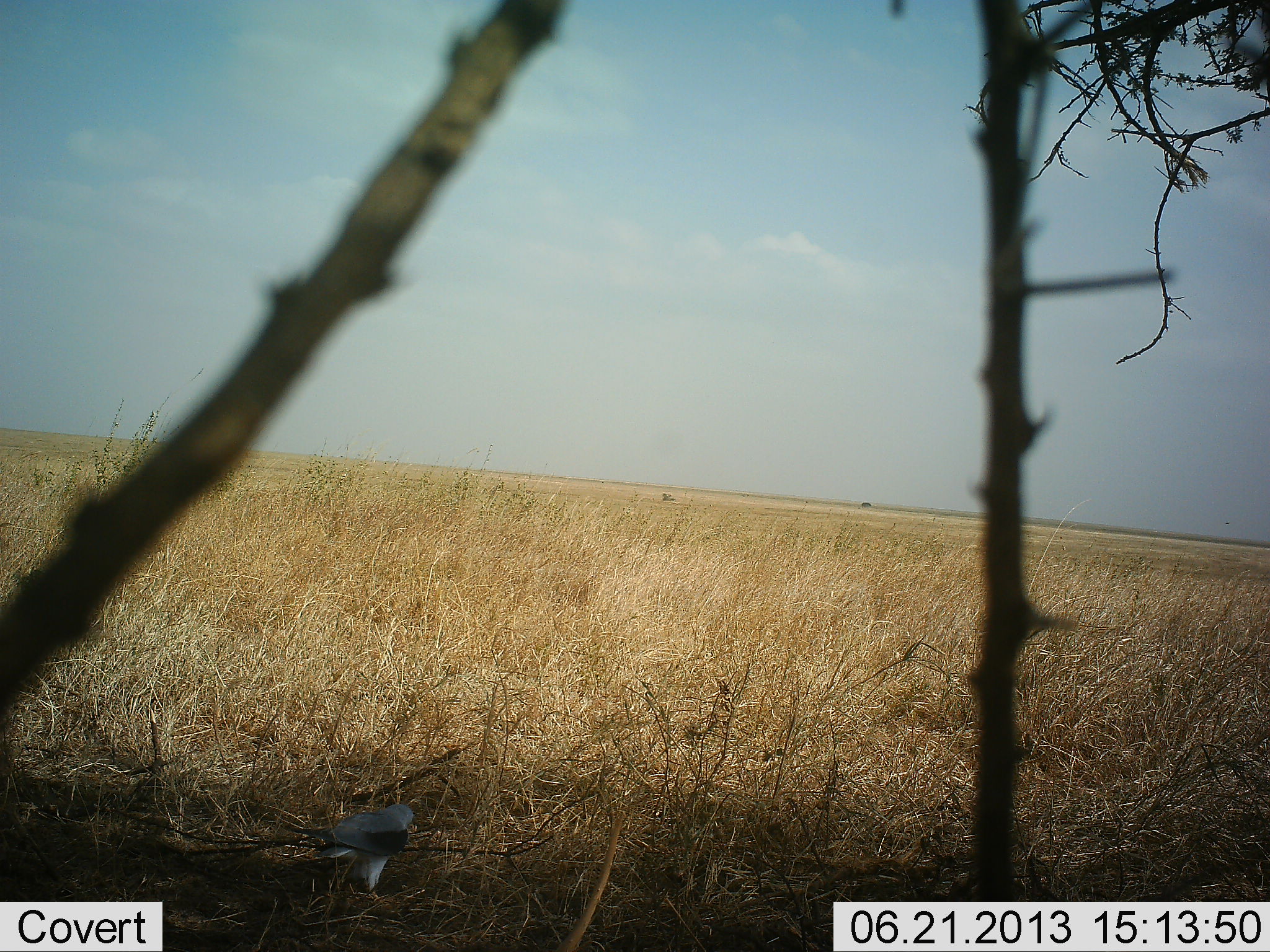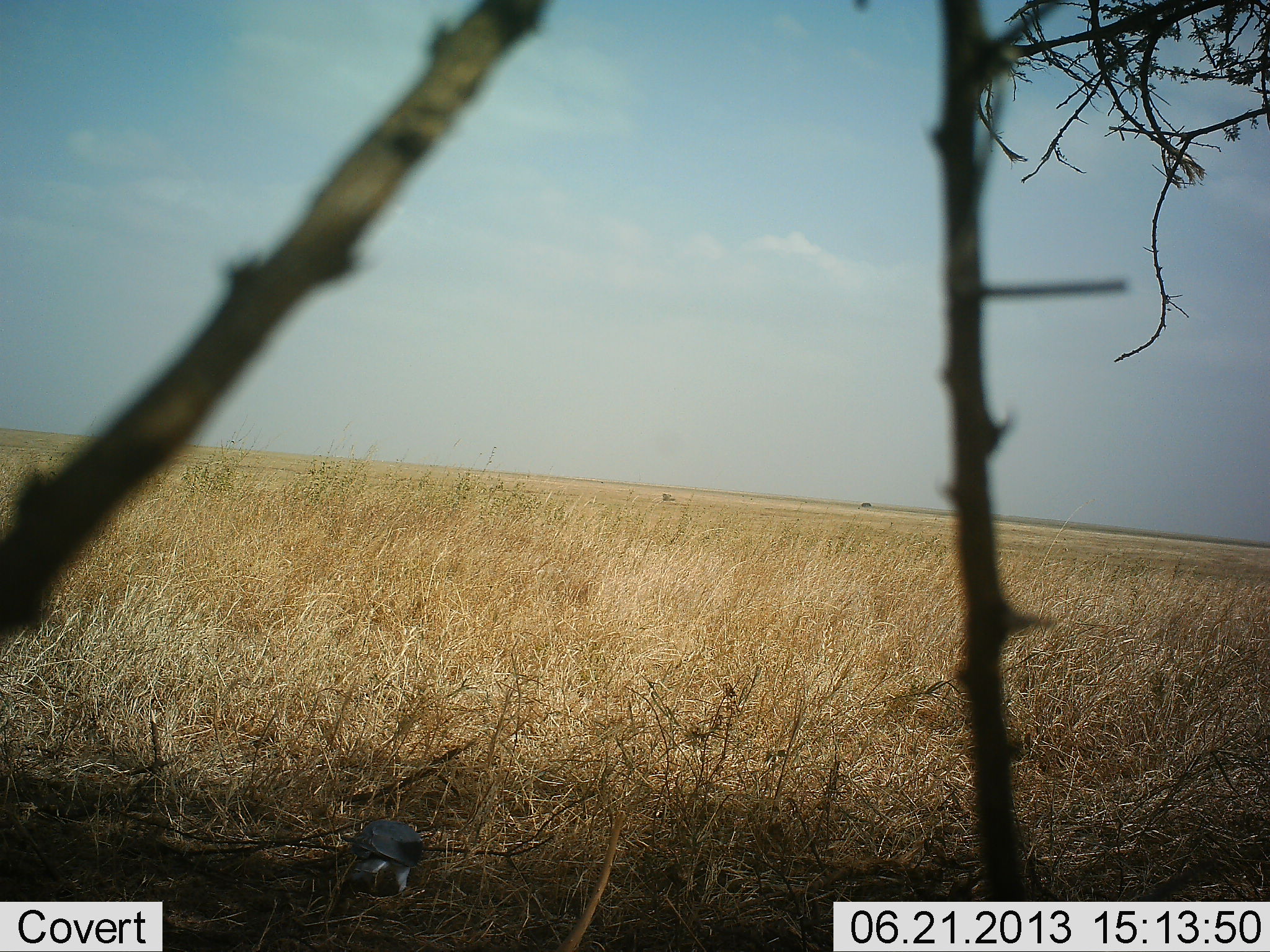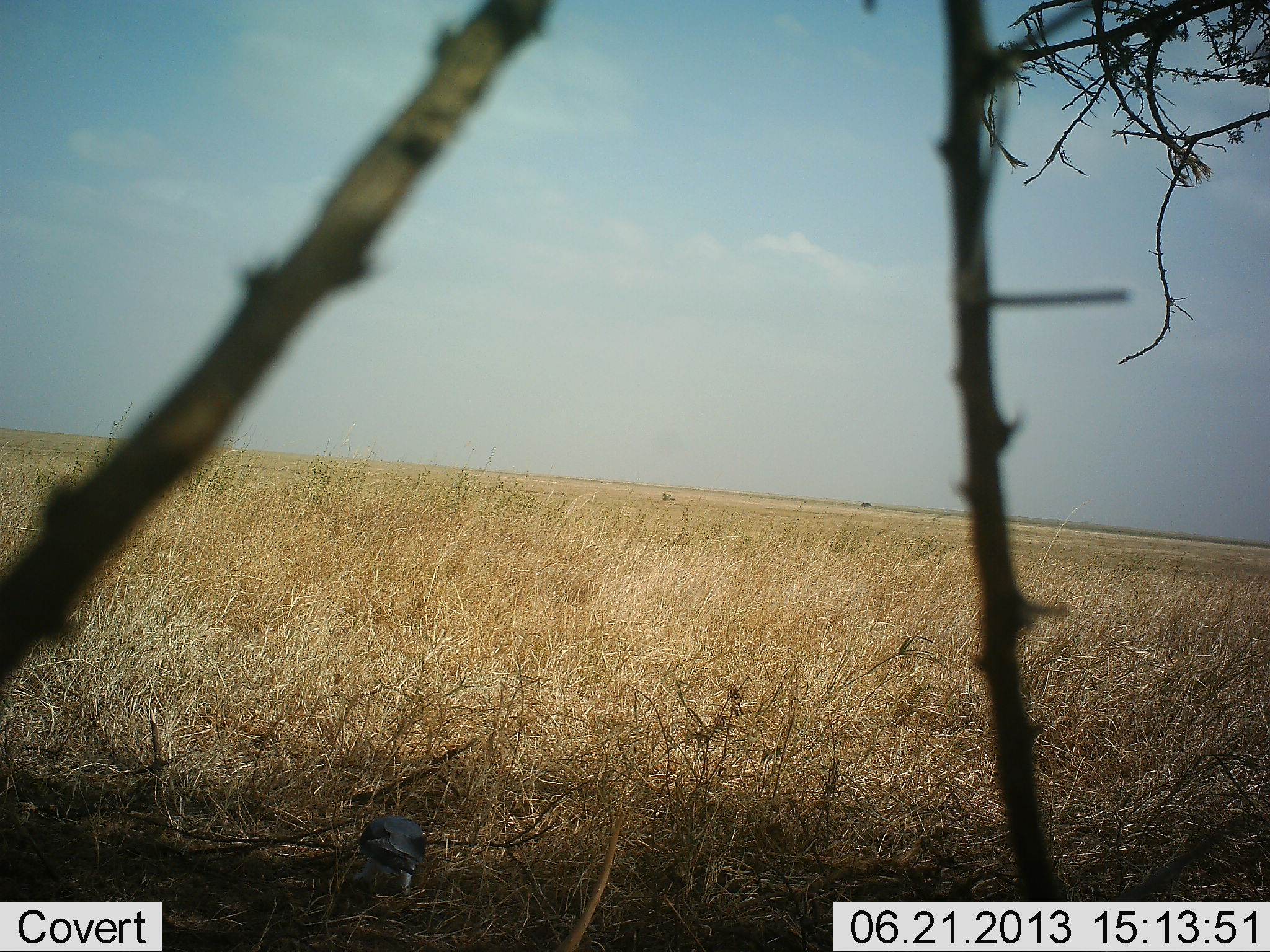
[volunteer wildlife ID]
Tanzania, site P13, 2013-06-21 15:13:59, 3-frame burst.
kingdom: Animalia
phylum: Chordata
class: Aves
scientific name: Aves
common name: bird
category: otherbird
Otherbird (bird) (Aves), count 1. Behavior (volunteer vote fractions): standing 36%, resting 5%, moving 18%, interacting 0%. Young present (vote fraction): 0%. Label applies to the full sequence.